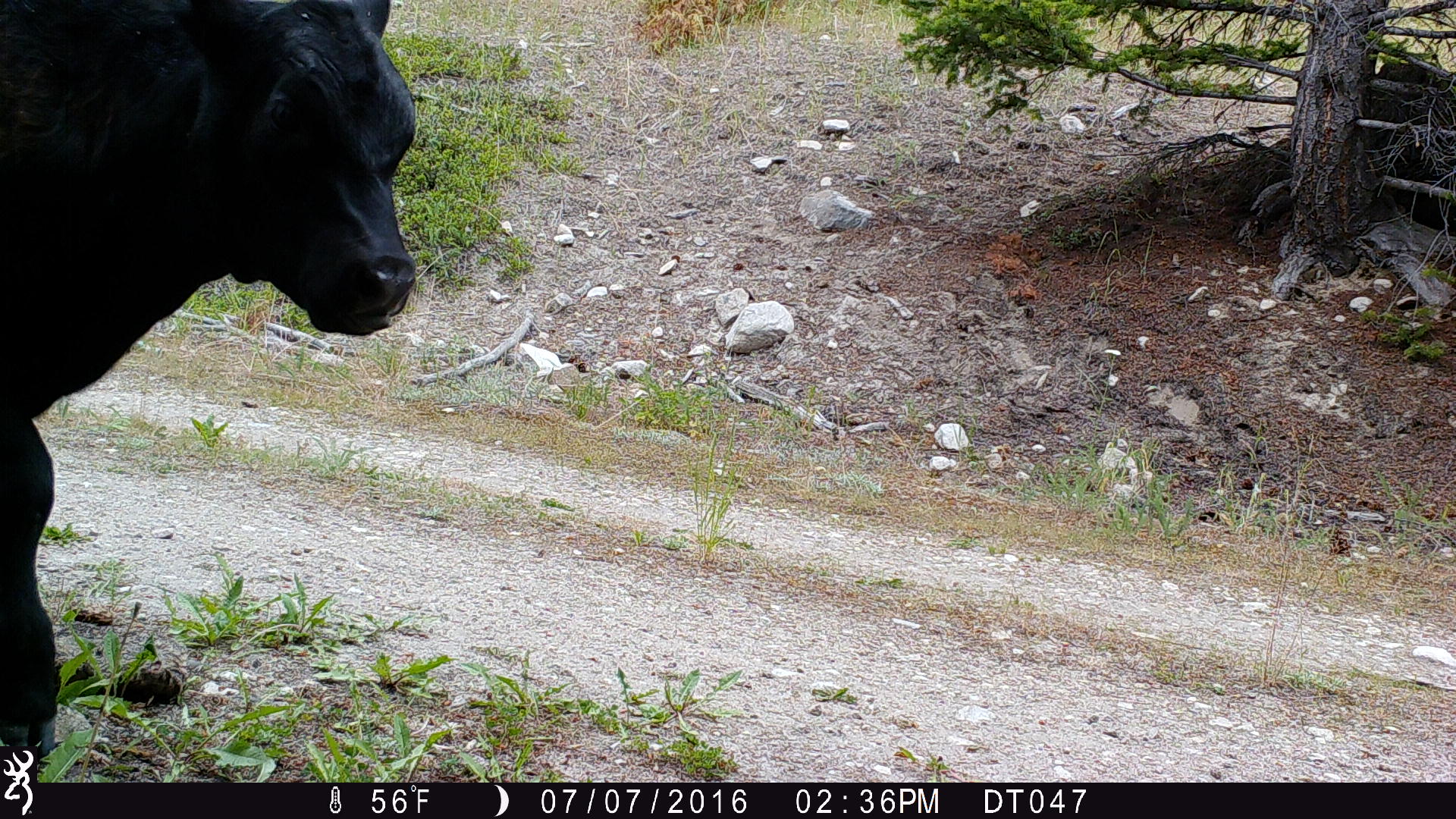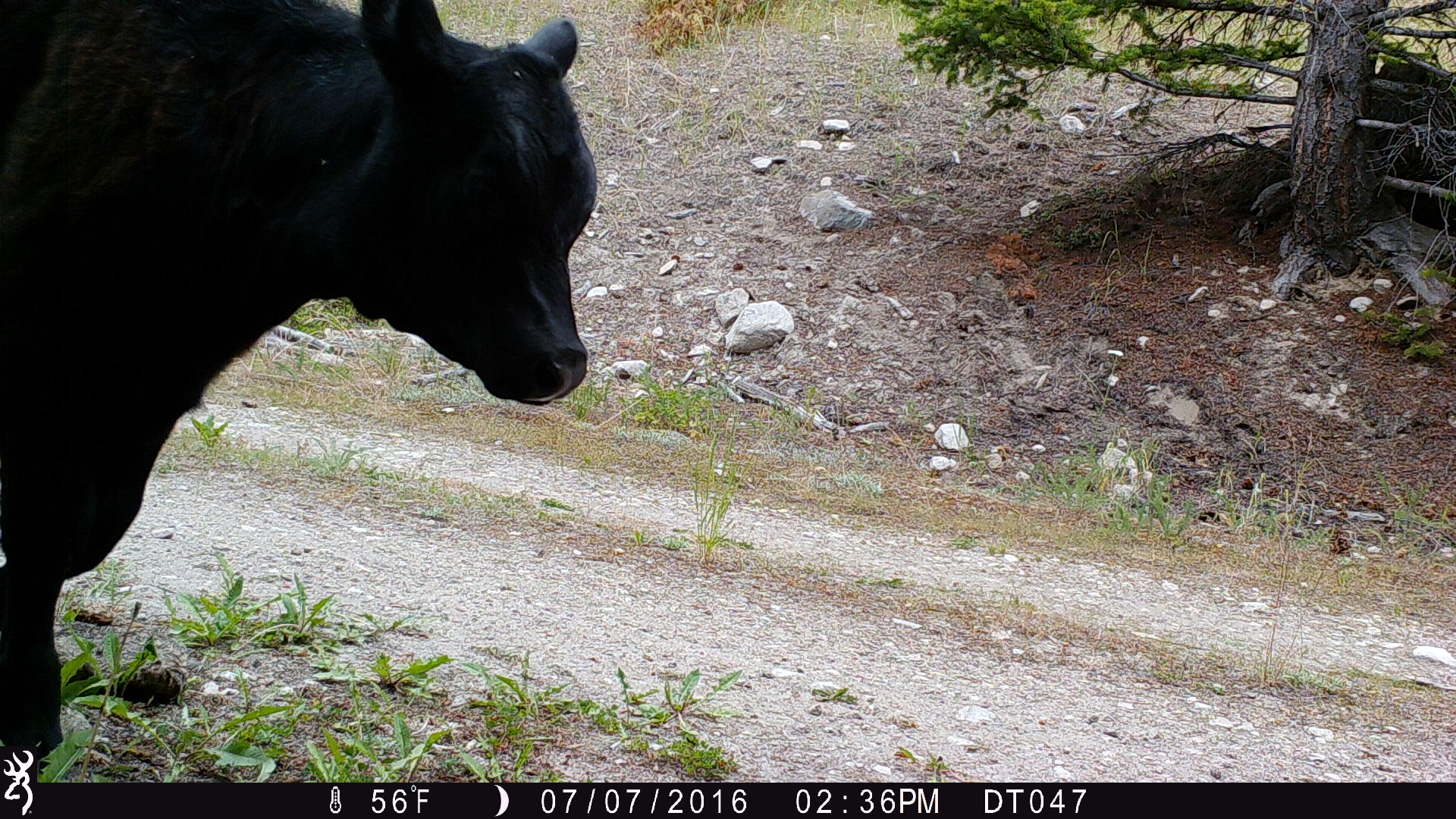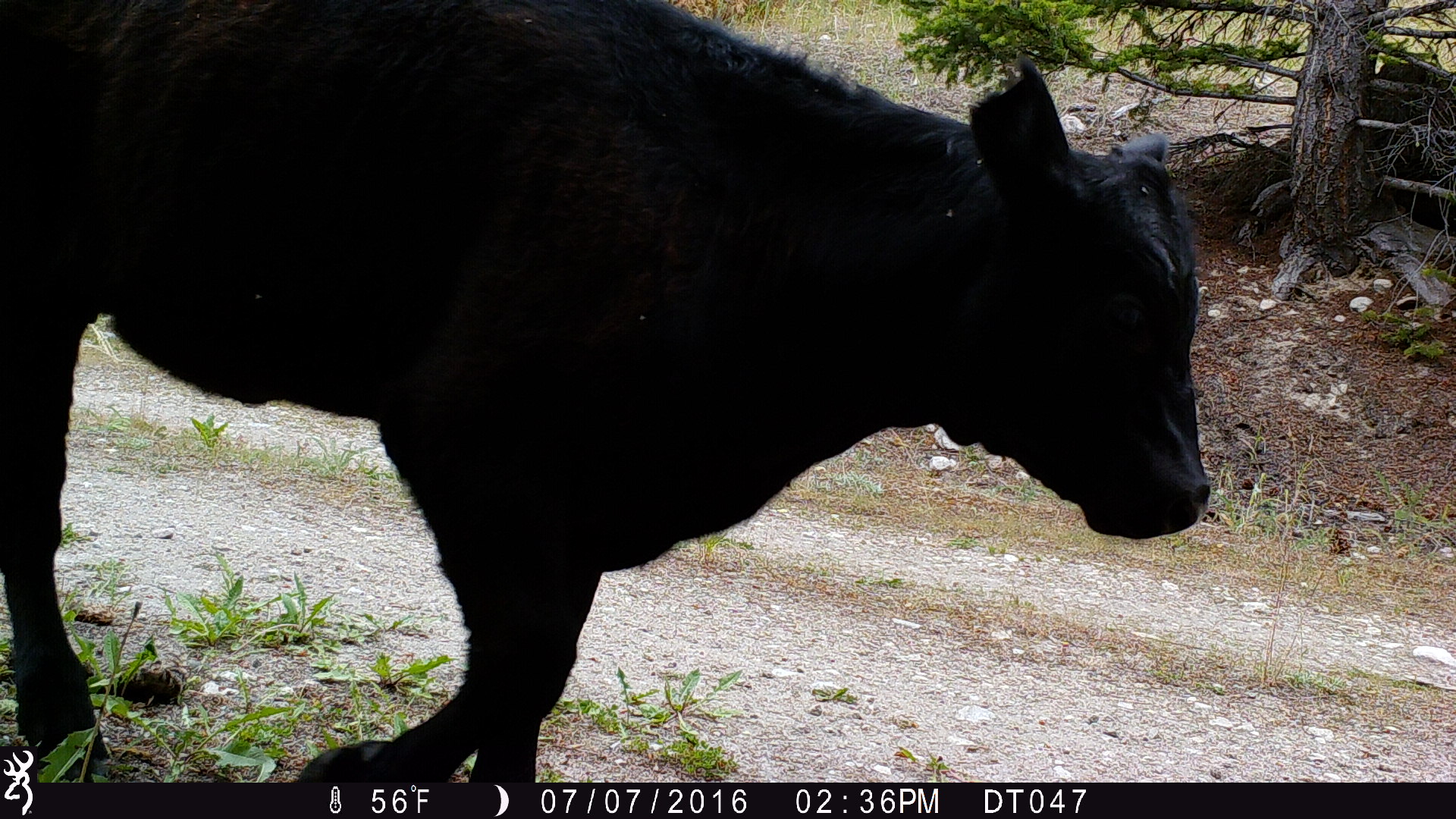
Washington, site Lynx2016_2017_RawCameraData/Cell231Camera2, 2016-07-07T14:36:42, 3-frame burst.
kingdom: Animalia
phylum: Chordata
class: Mammalia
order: Artiodactyla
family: Bovidae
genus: Bos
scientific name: Bos taurus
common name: domestic cattle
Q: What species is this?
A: Domestic cattle (Bos taurus).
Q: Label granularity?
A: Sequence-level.